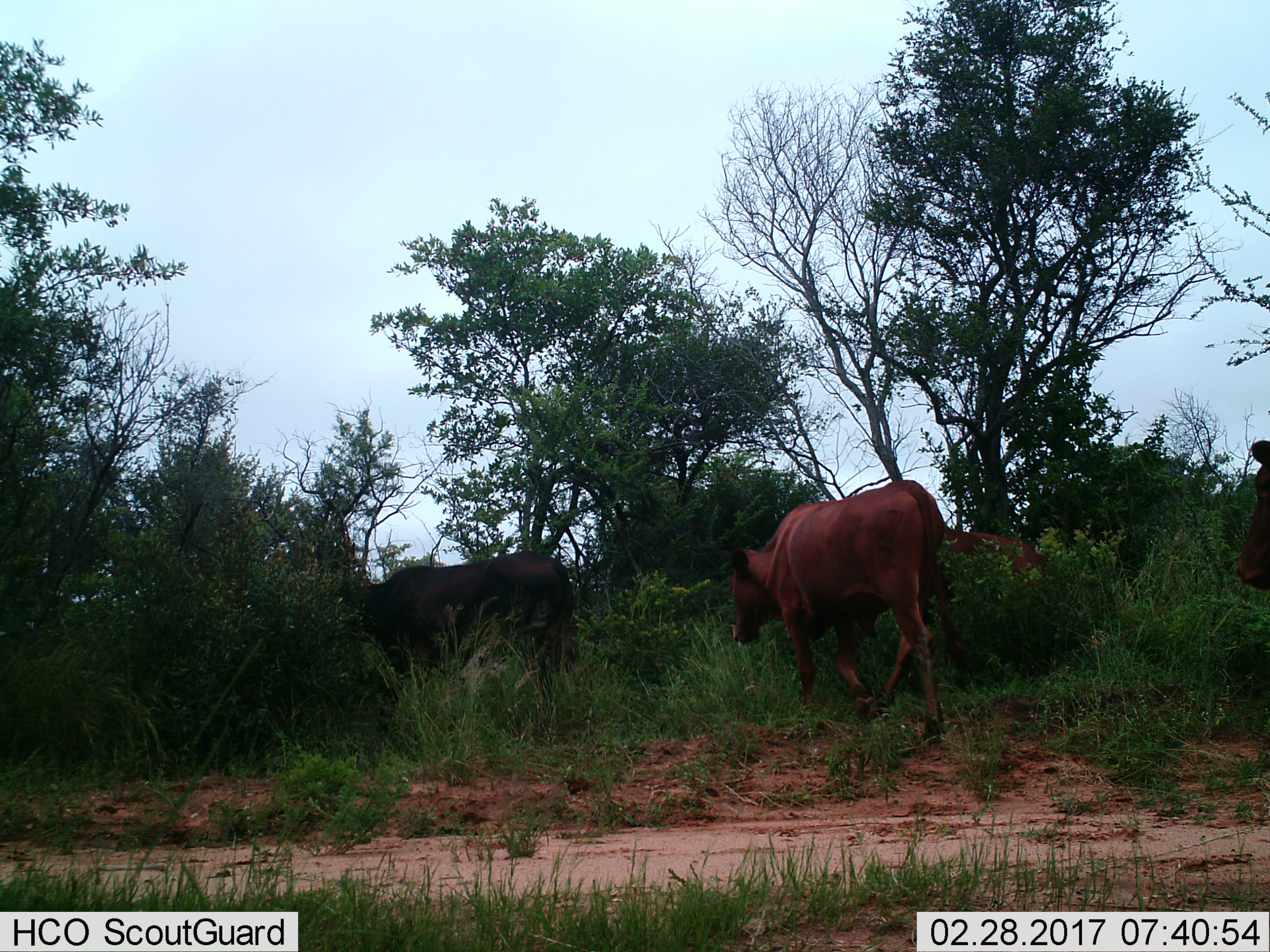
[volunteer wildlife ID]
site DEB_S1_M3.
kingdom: Animalia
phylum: Chordata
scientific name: Vertebrata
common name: domestic animal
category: domesticanimal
Domesticanimal (domestic animal) (Vertebrata), count 4. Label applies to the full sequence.